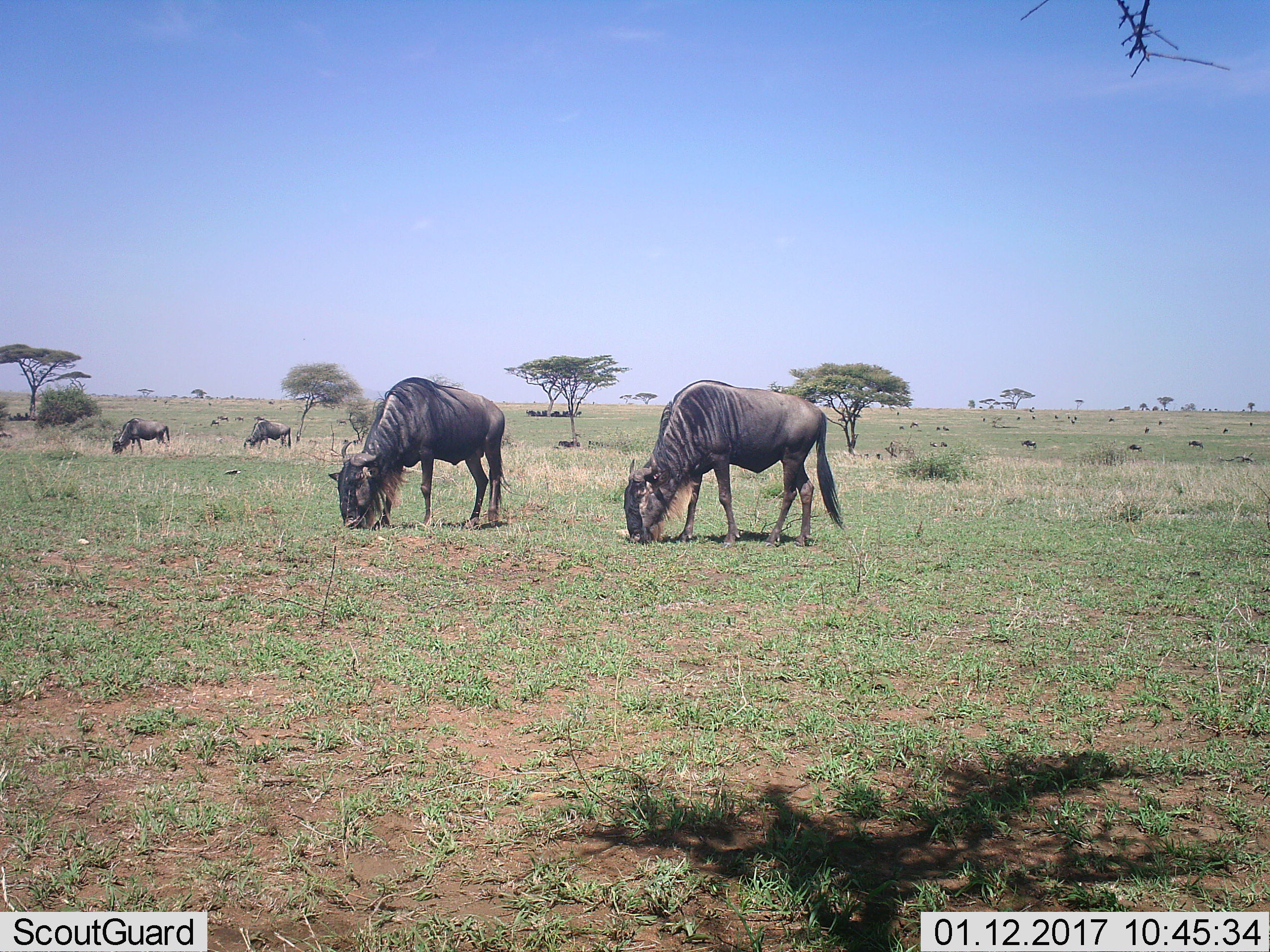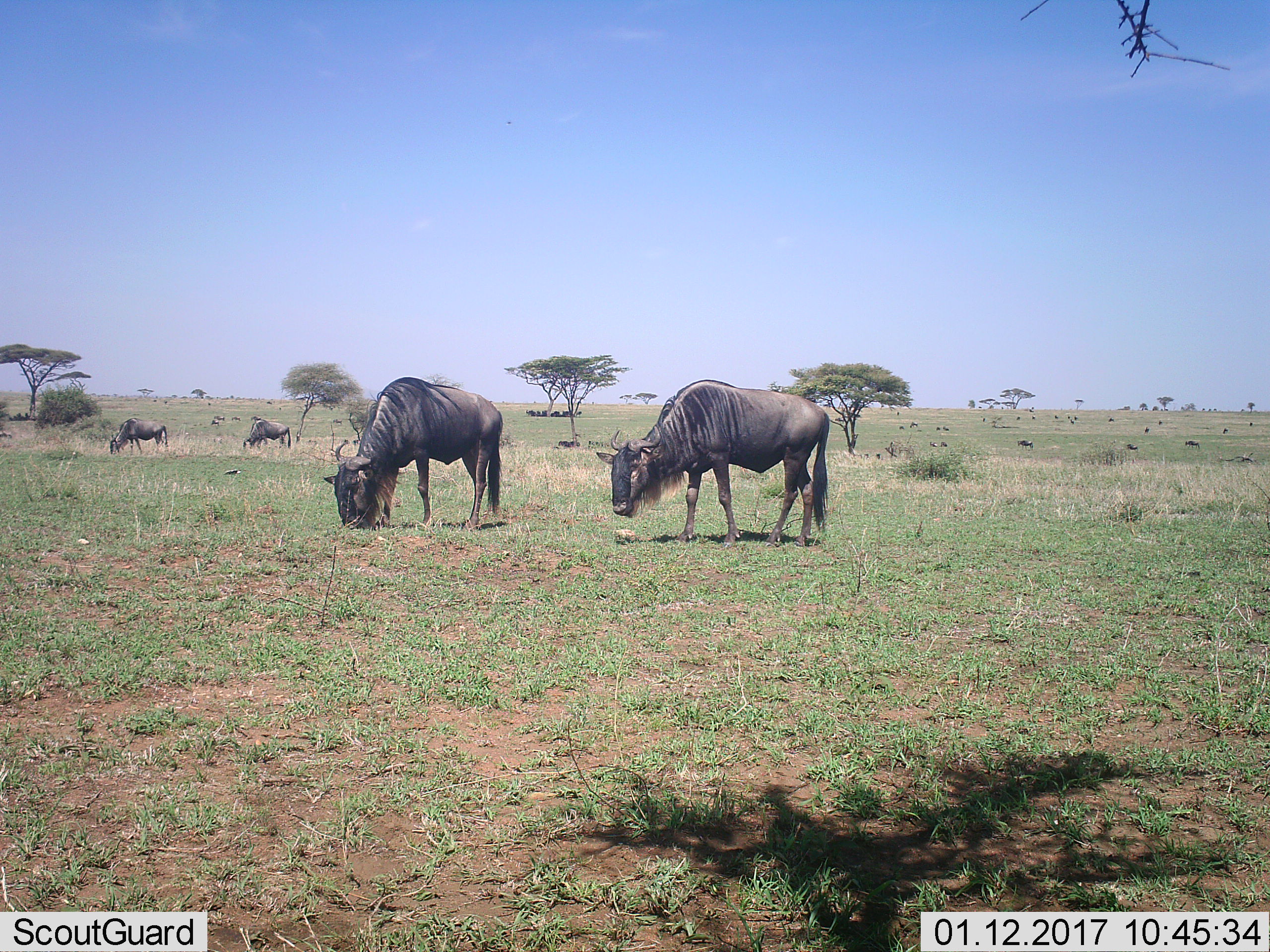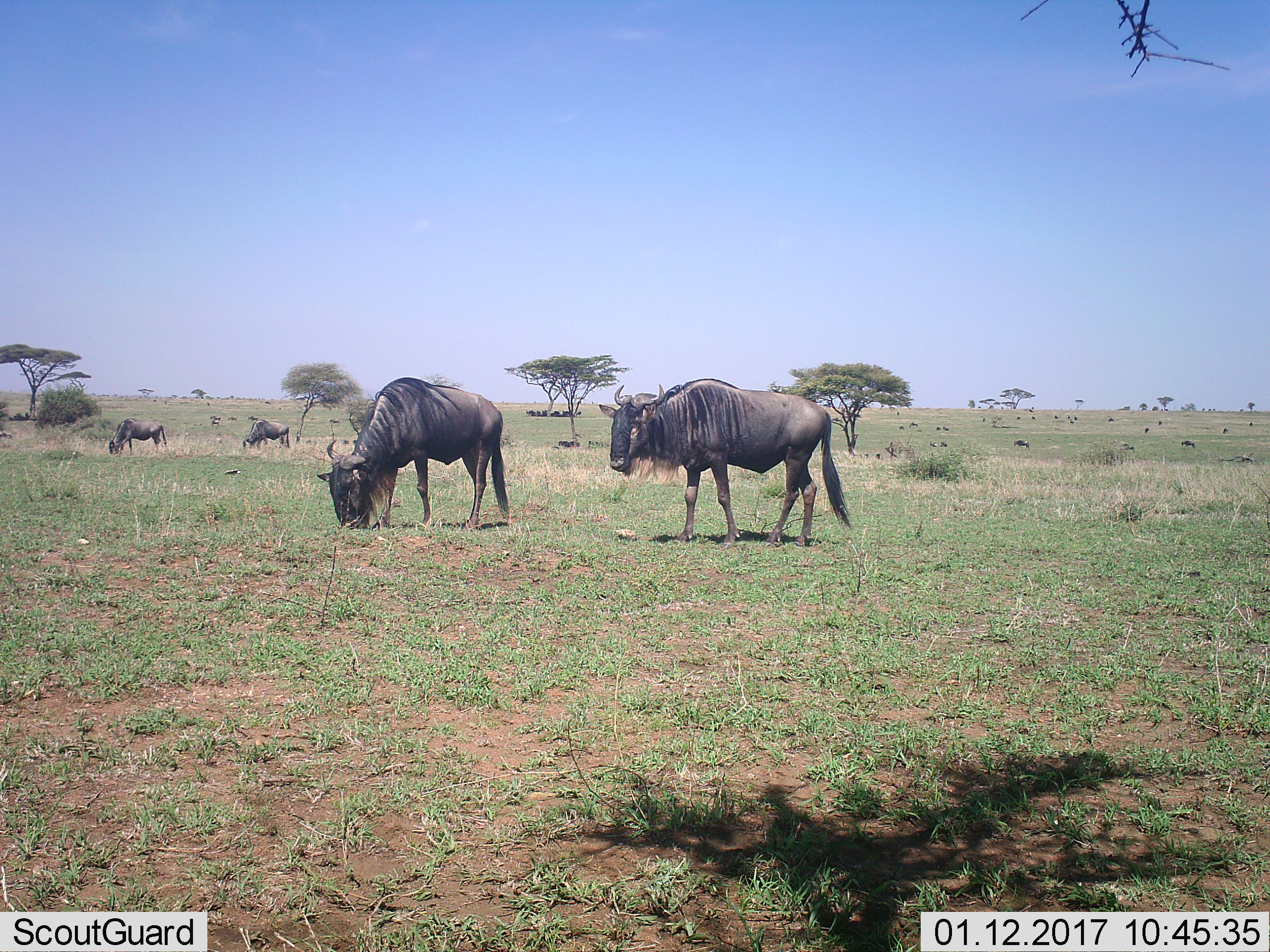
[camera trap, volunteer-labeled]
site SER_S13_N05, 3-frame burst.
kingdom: Animalia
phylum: Chordata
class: Mammalia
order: Artiodactyla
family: Bovidae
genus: Connochaetes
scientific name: Connochaetes taurinus taurinus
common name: blue wildebeest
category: wildebeestblue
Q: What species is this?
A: Wildebeestblue (blue wildebeest) (Connochaetes taurinus taurinus).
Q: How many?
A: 11-50.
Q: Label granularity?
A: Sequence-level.